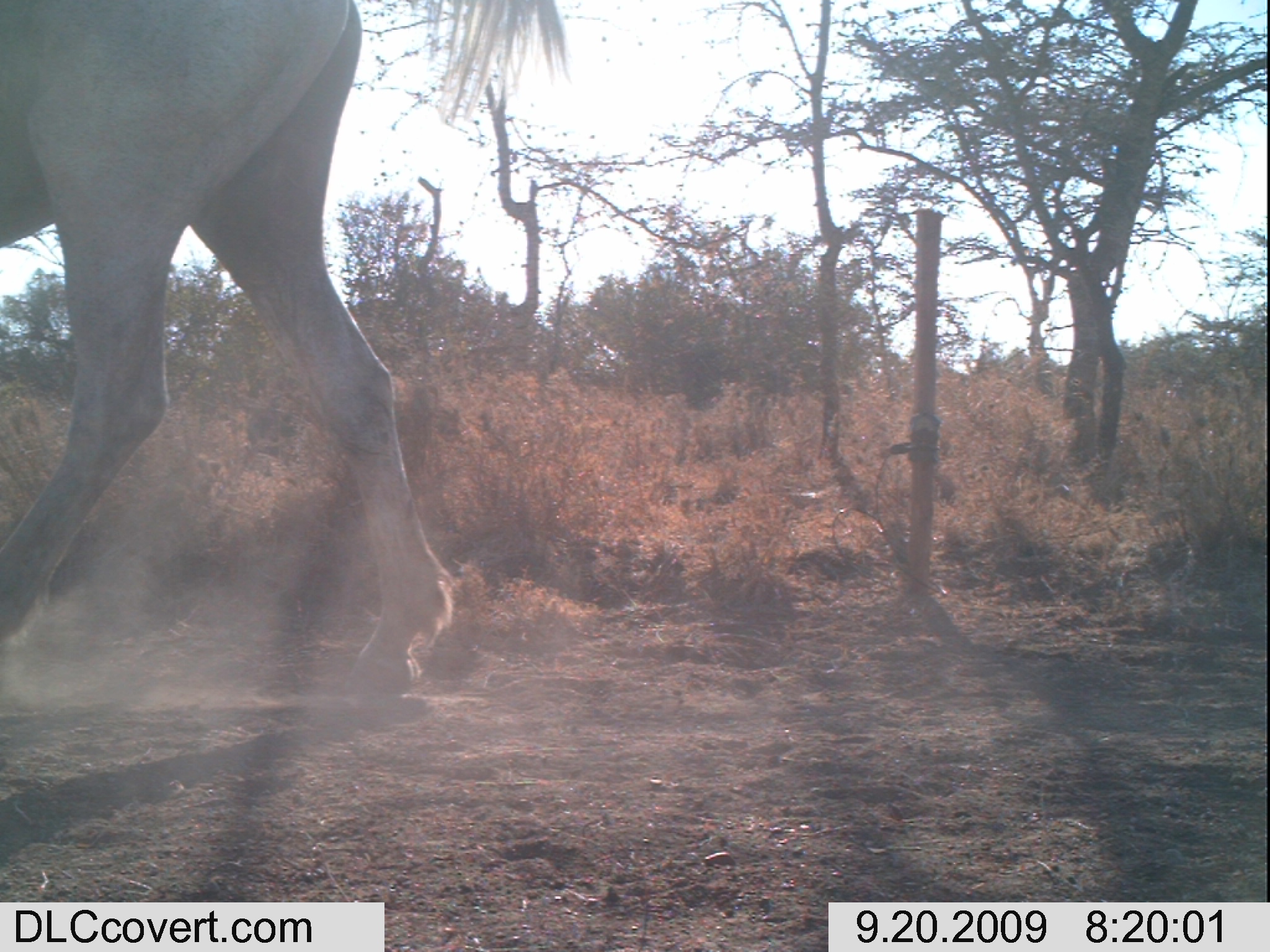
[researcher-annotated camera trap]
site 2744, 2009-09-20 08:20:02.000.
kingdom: Animalia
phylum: Chordata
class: Mammalia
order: Perissodactyla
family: Equidae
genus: Equus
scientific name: Equus ferus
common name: wild horse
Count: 1.